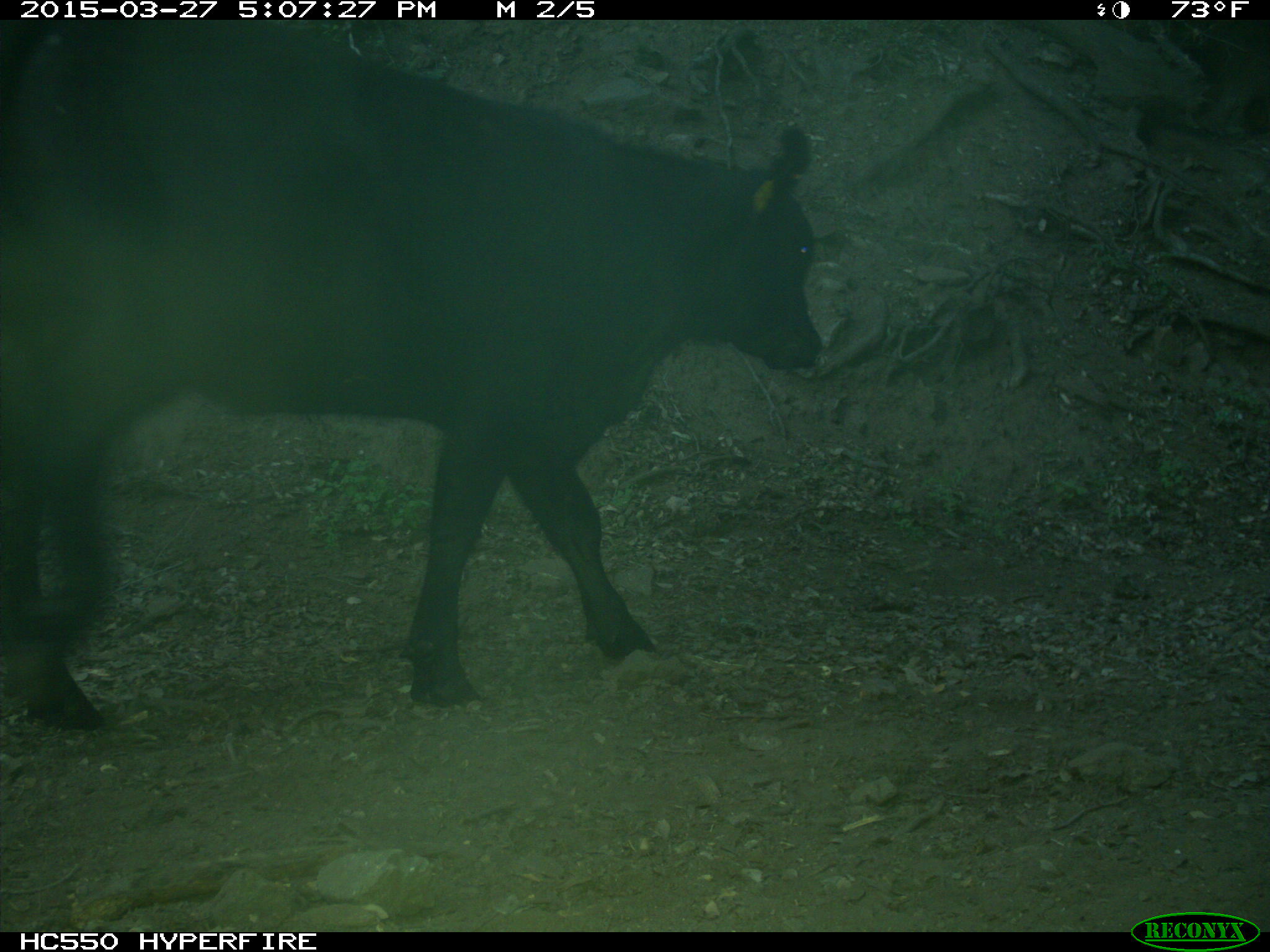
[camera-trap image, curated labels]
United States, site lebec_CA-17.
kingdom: Animalia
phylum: Chordata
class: Mammalia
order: Artiodactyla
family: Bovidae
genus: Bos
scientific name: Bos taurus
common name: domestic cow